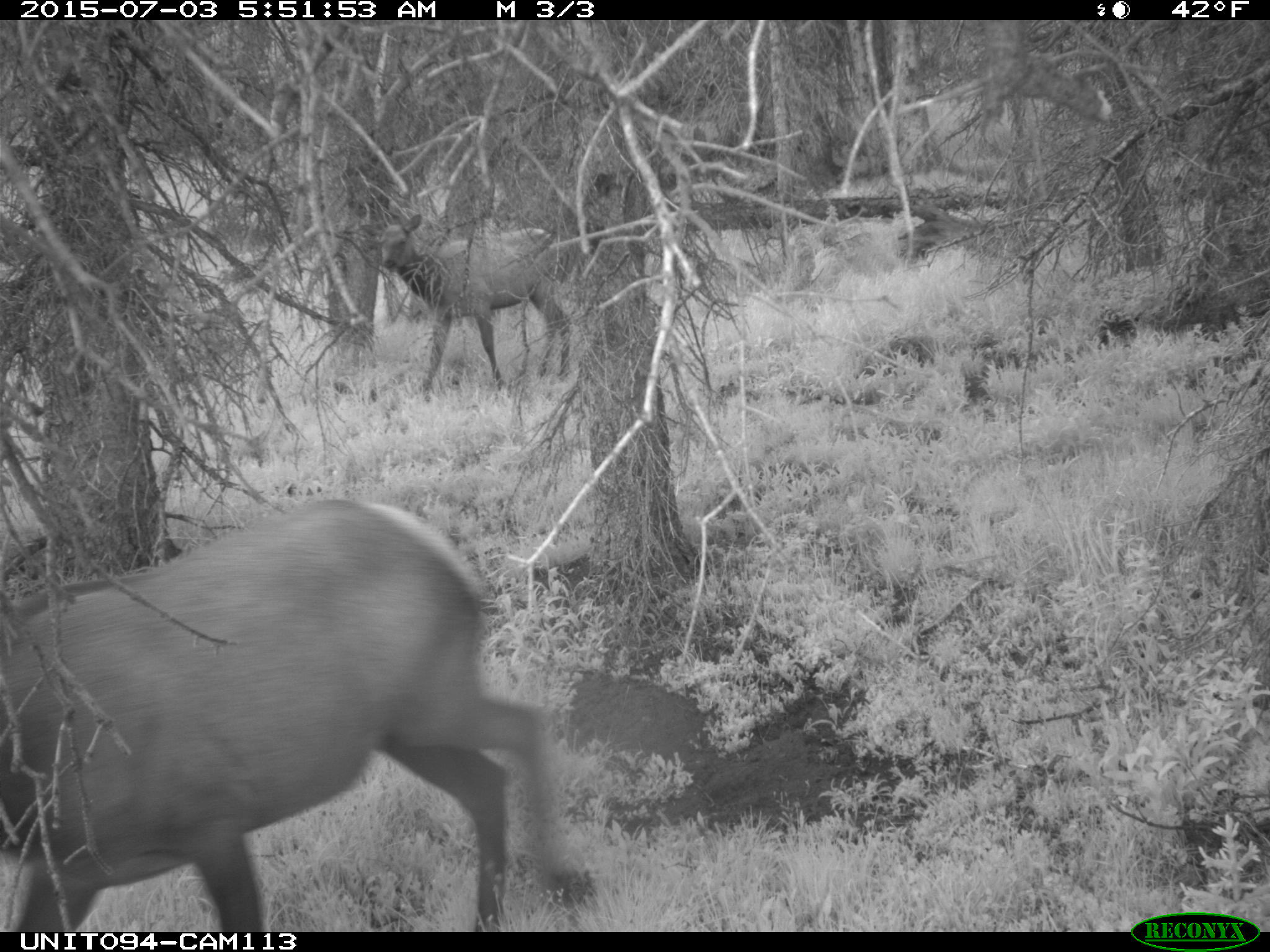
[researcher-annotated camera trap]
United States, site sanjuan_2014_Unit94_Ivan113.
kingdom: Animalia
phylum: Chordata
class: Mammalia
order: Artiodactyla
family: Cervidae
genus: Cervus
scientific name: Cervus elaphus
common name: red deer